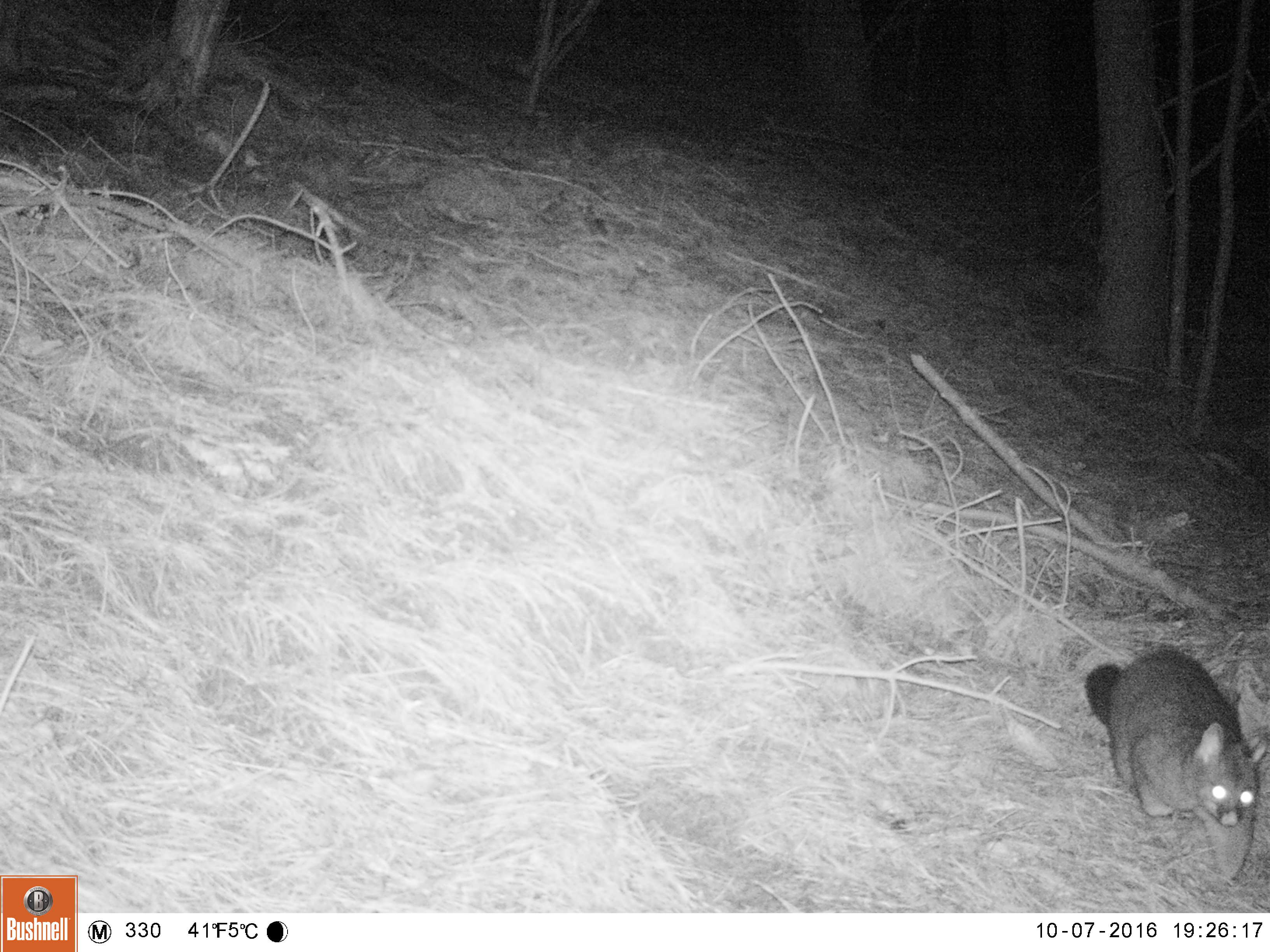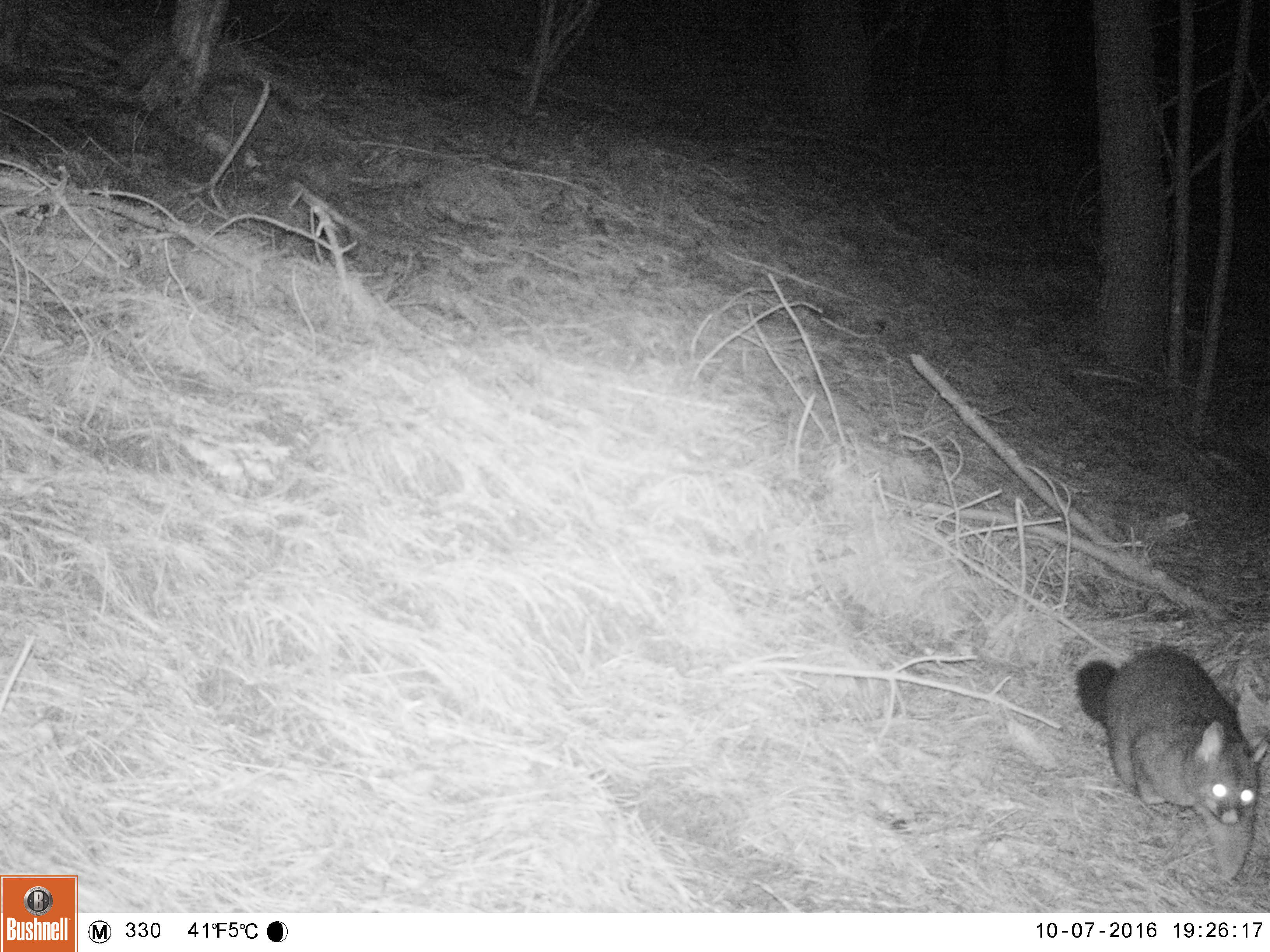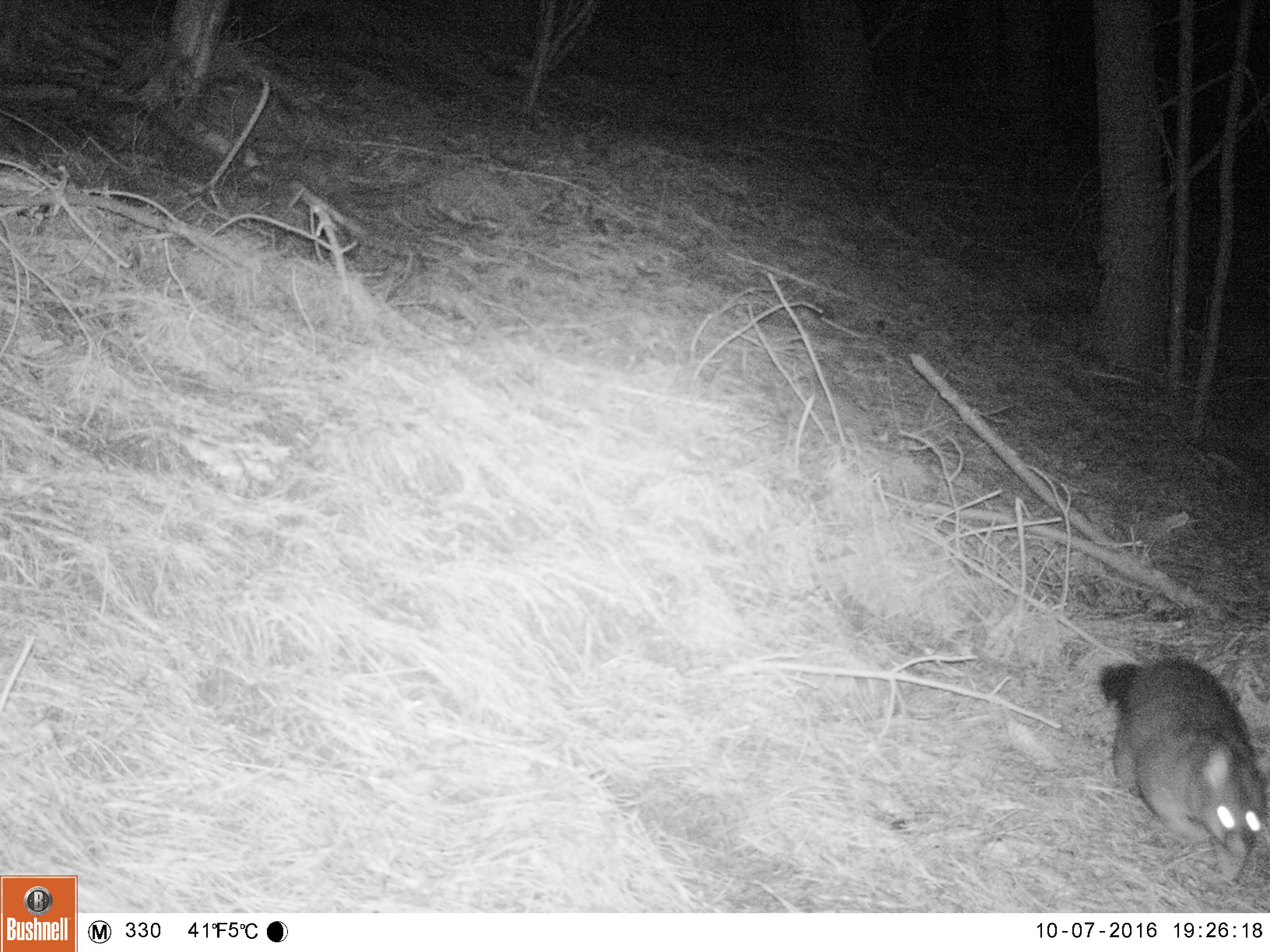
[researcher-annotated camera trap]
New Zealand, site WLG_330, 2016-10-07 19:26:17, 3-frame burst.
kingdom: Animalia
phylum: Chordata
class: Mammalia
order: Diprotodontia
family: Phalangeridae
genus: Trichosurus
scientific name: Trichosurus vulpecula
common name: common brushtail possum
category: possum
Possum (common brushtail possum) (Trichosurus vulpecula).